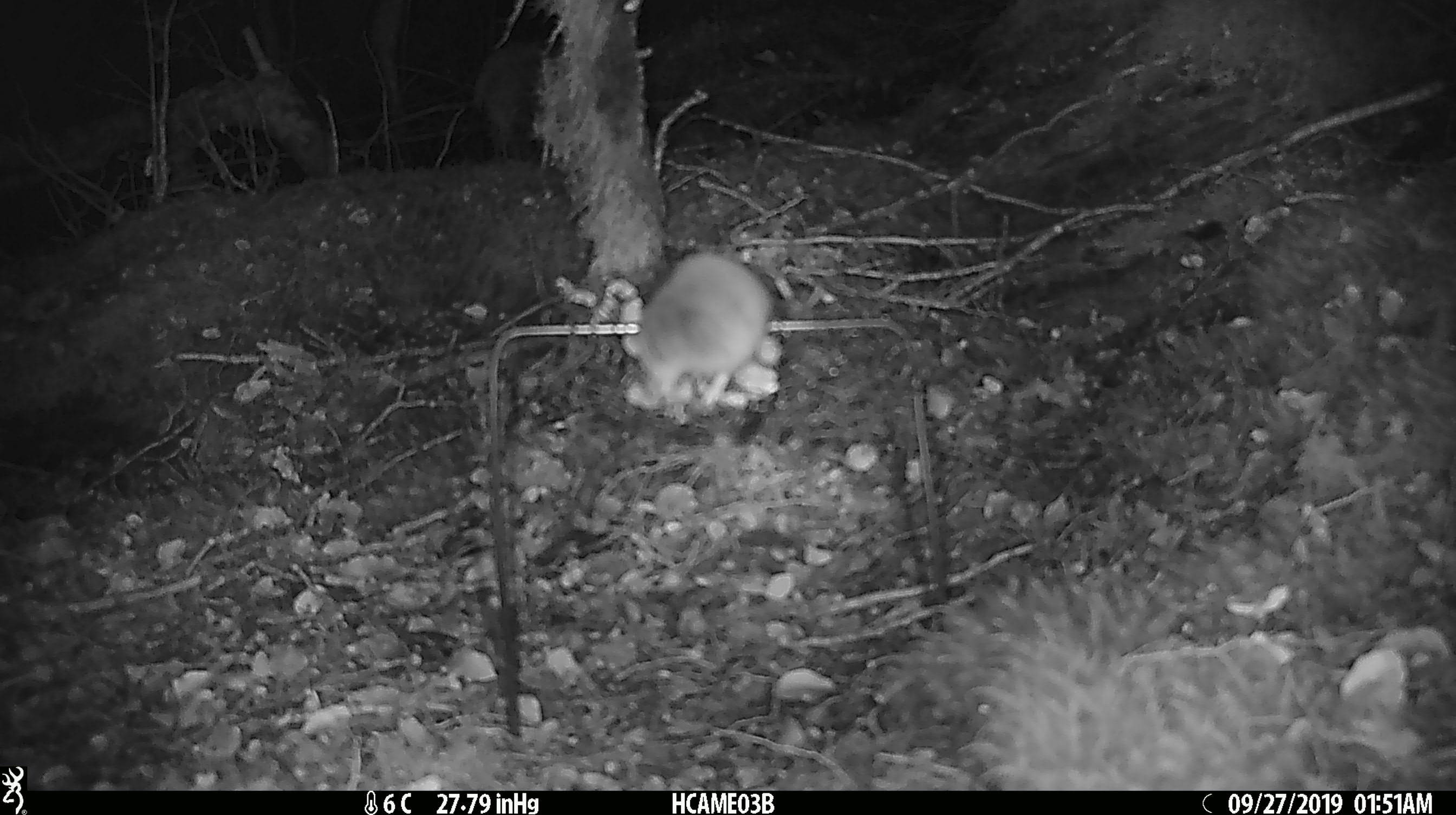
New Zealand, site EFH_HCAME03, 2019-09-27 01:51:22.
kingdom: Animalia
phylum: Chordata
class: Mammalia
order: Rodentia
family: Muridae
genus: Mus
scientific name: Mus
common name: mouse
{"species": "mouse (Mus)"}